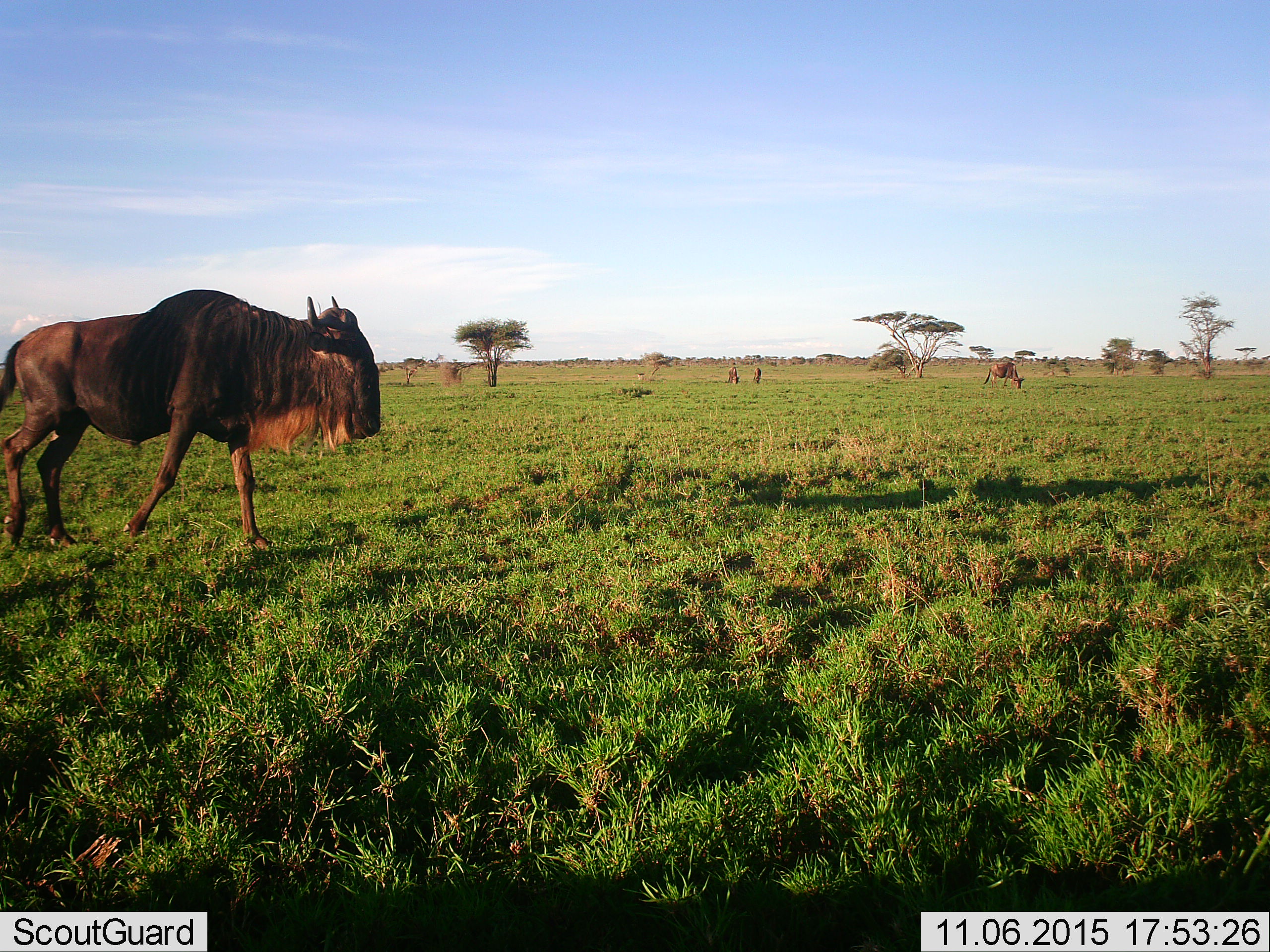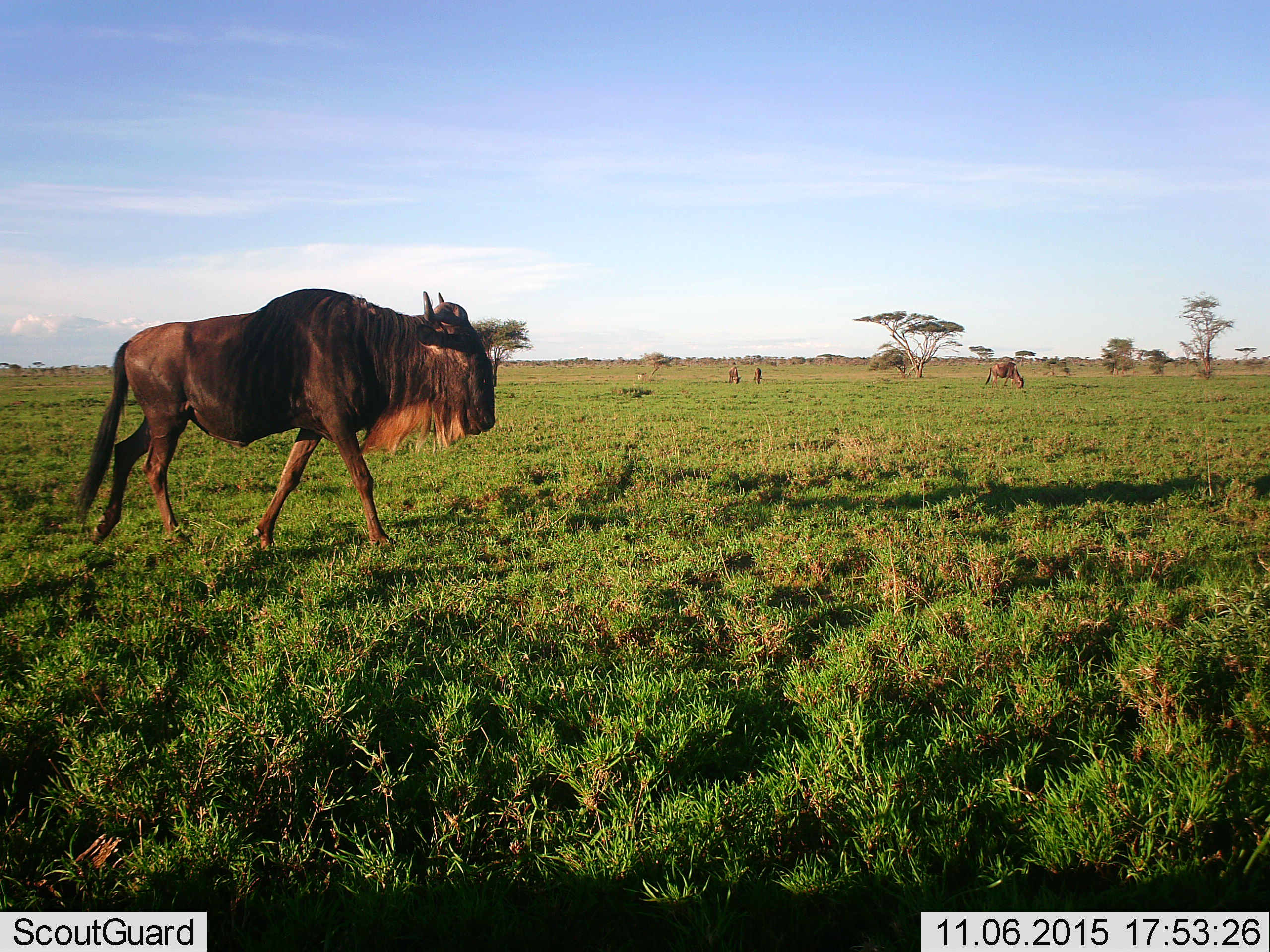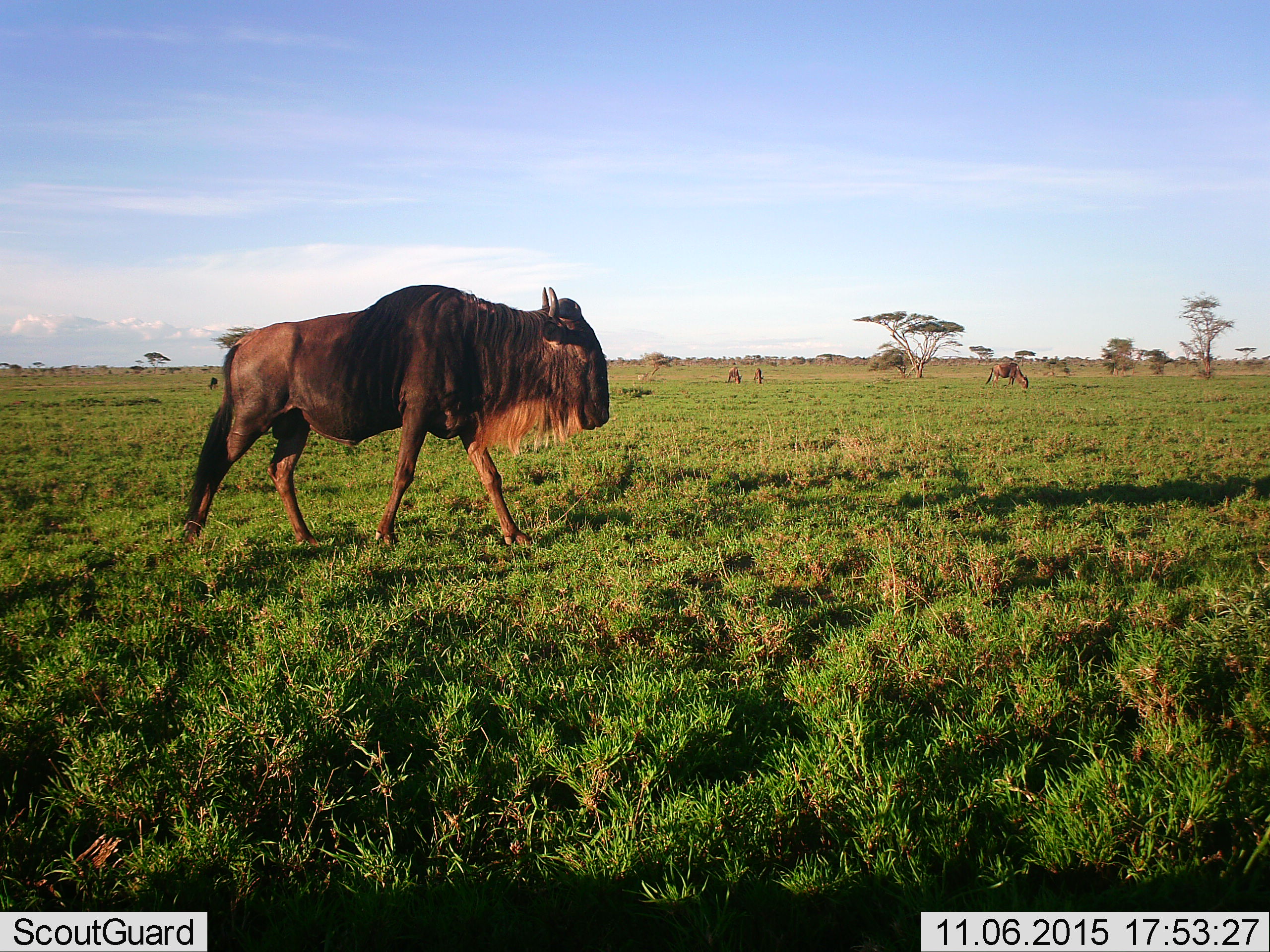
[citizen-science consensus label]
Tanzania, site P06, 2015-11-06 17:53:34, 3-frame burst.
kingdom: Animalia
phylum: Chordata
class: Mammalia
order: Artiodactyla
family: Bovidae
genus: Connochaetes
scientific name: Connochaetes taurinus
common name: blue wildebeest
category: wildebeest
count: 5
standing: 40%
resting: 0%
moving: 80%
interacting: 0%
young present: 0%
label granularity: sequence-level